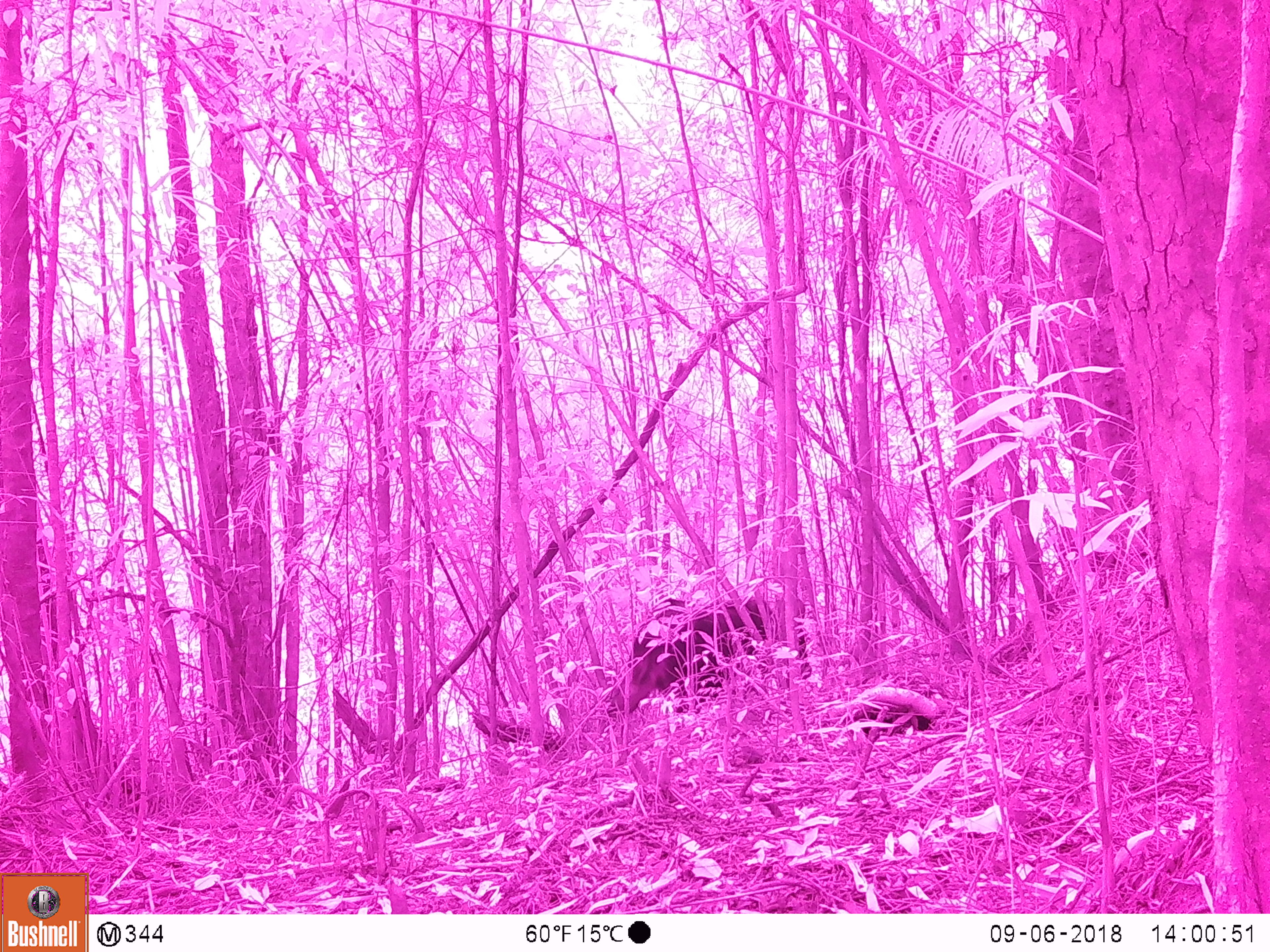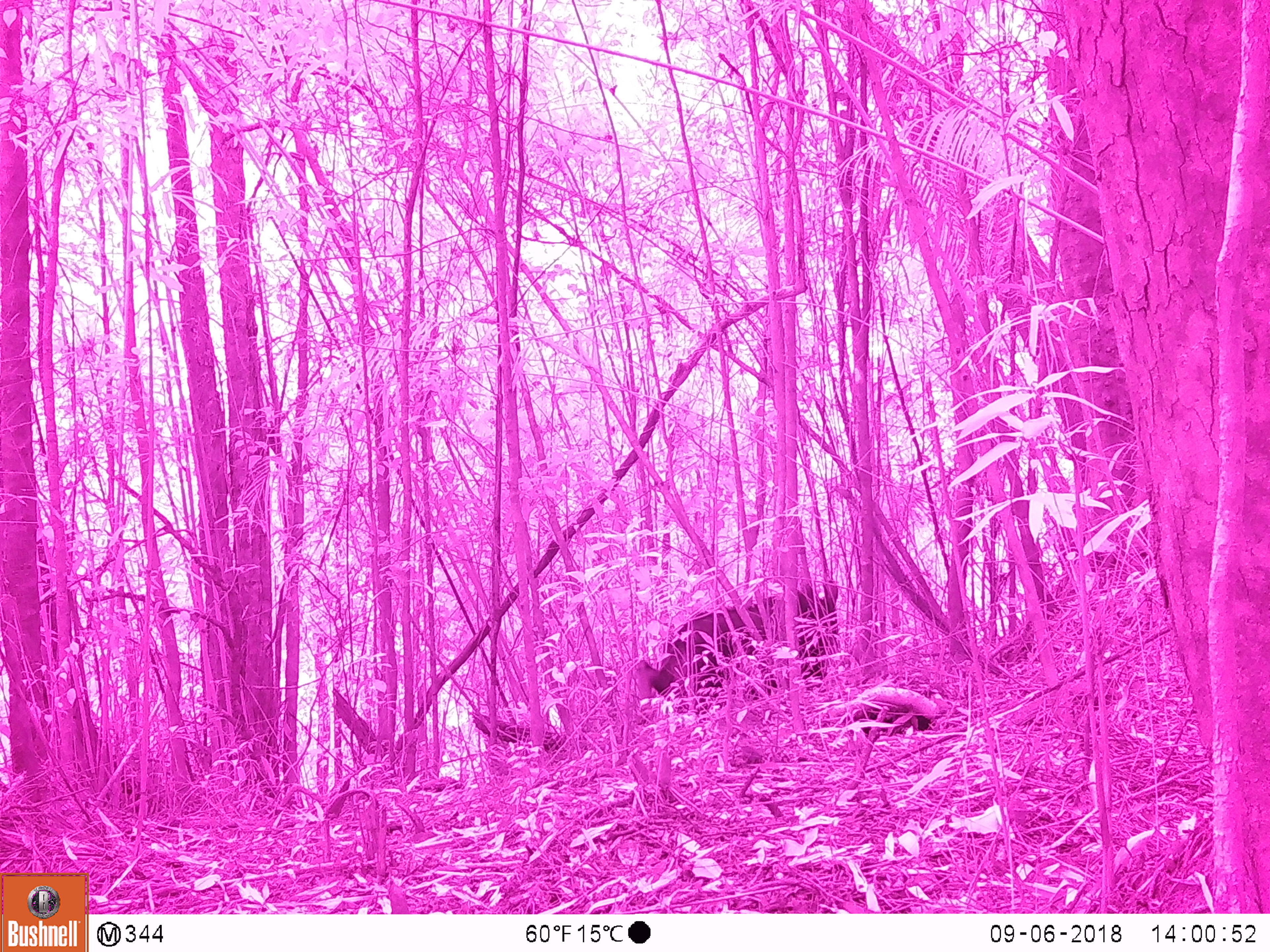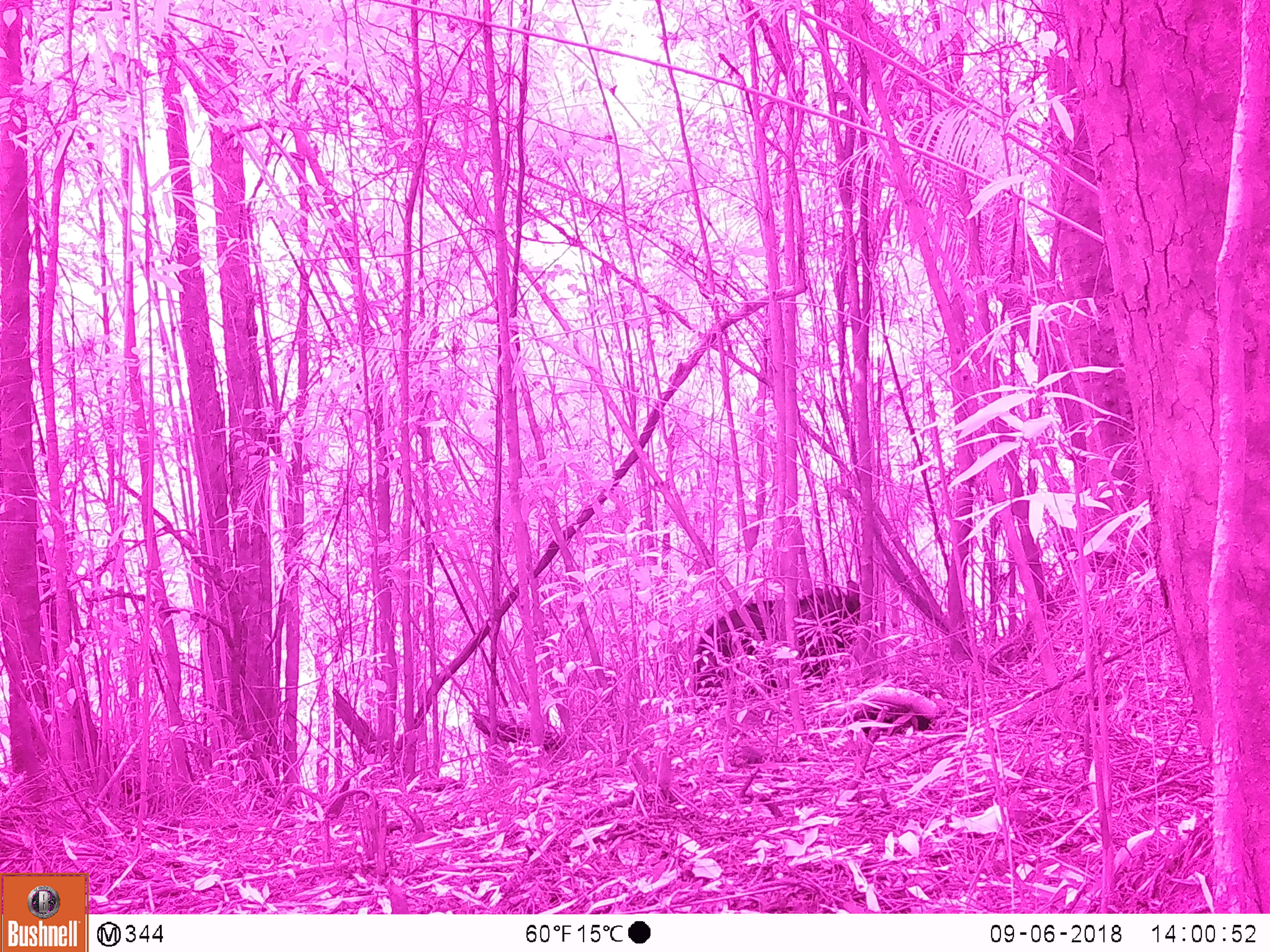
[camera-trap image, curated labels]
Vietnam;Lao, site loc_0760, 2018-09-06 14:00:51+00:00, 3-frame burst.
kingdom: Animalia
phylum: Chordata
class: Mammalia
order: Artiodactyla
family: Bovidae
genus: Capricornis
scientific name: Capricornis sumatraensis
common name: chinese serow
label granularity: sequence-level